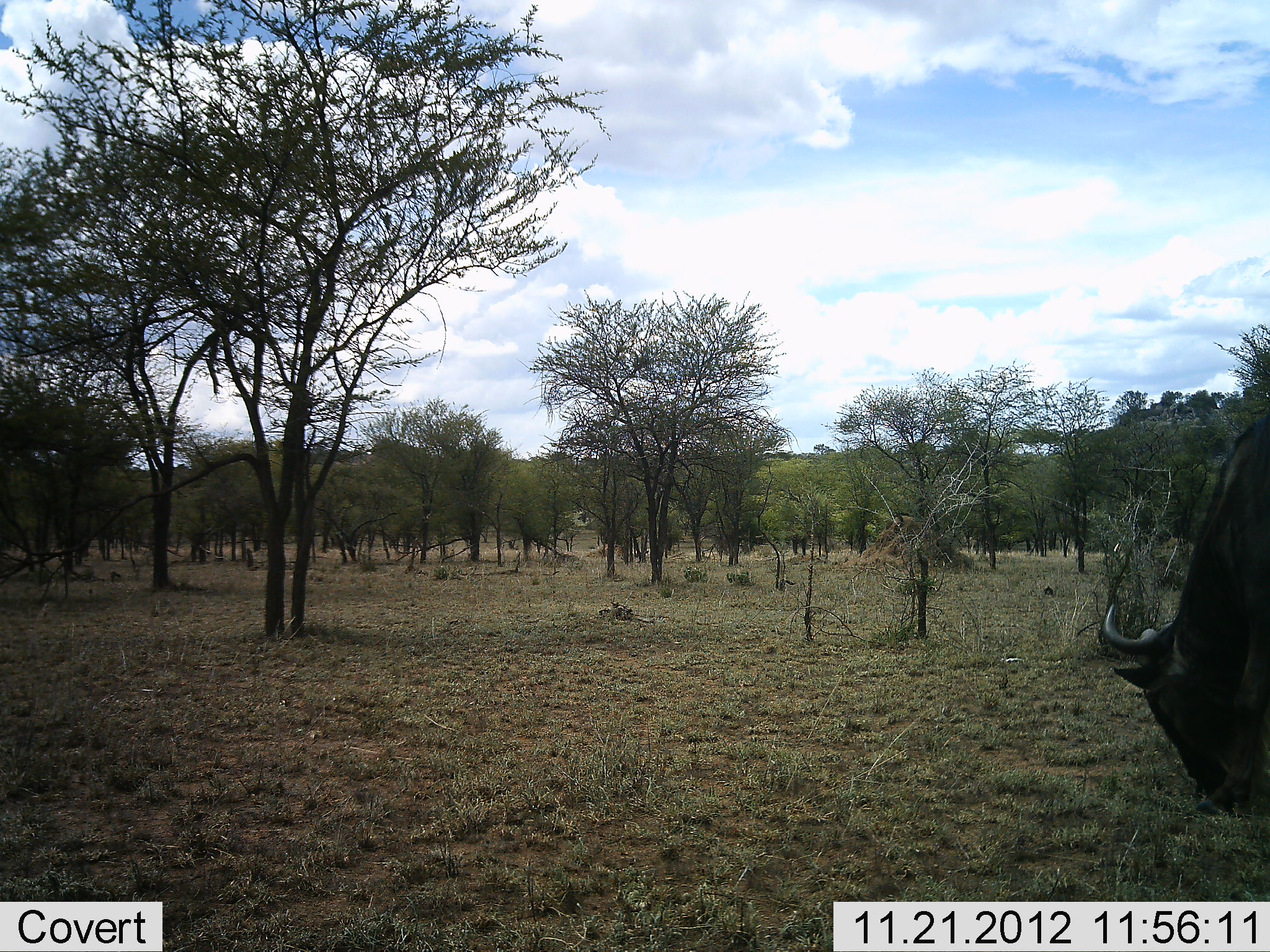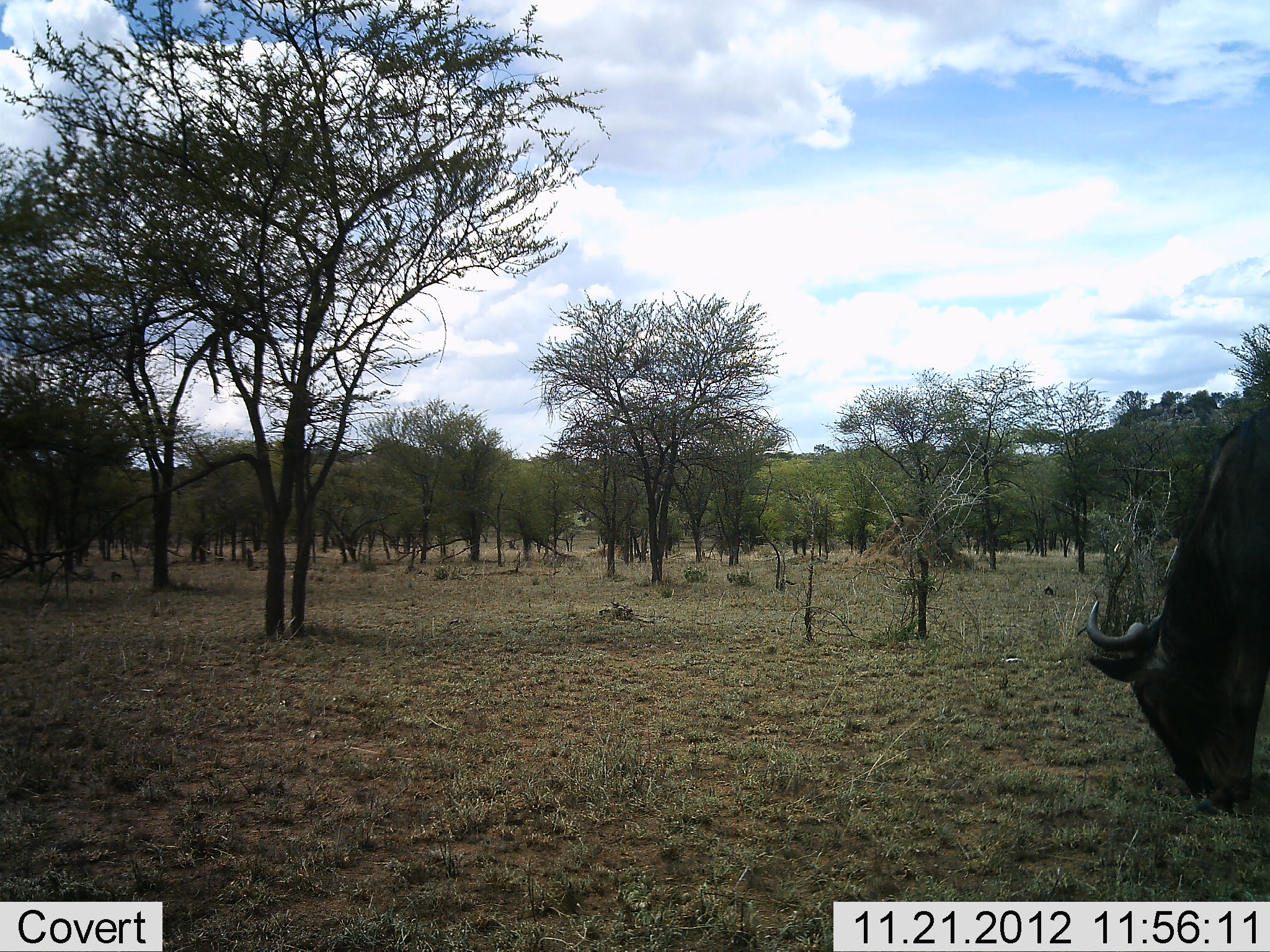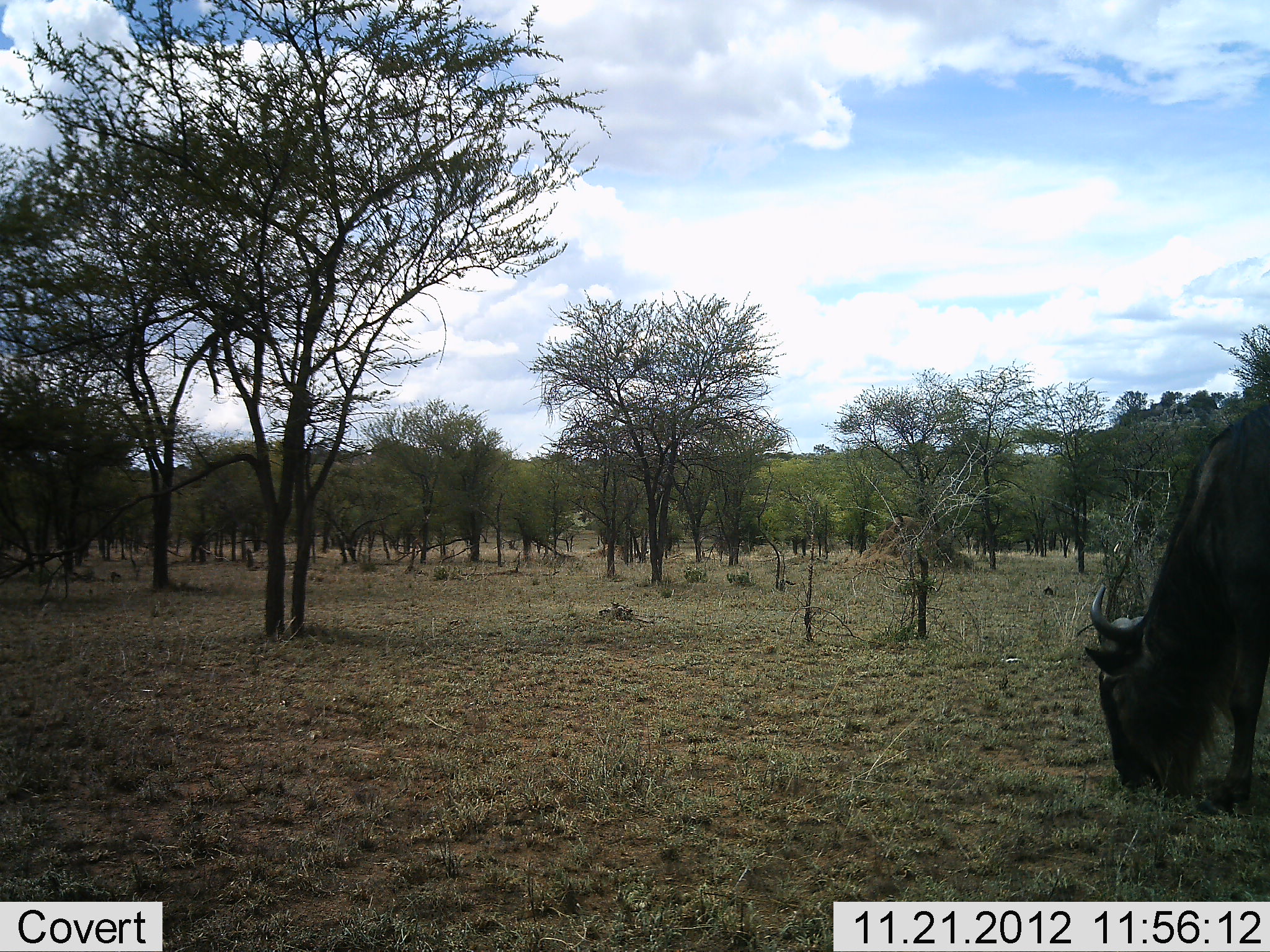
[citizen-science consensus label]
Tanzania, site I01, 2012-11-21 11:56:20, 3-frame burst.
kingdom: Animalia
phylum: Chordata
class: Mammalia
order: Artiodactyla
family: Bovidae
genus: Connochaetes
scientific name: Connochaetes taurinus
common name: blue wildebeest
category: wildebeest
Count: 1.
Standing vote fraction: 20%.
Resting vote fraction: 0%.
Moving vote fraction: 10%.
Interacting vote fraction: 0%.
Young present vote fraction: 0%.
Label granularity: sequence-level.